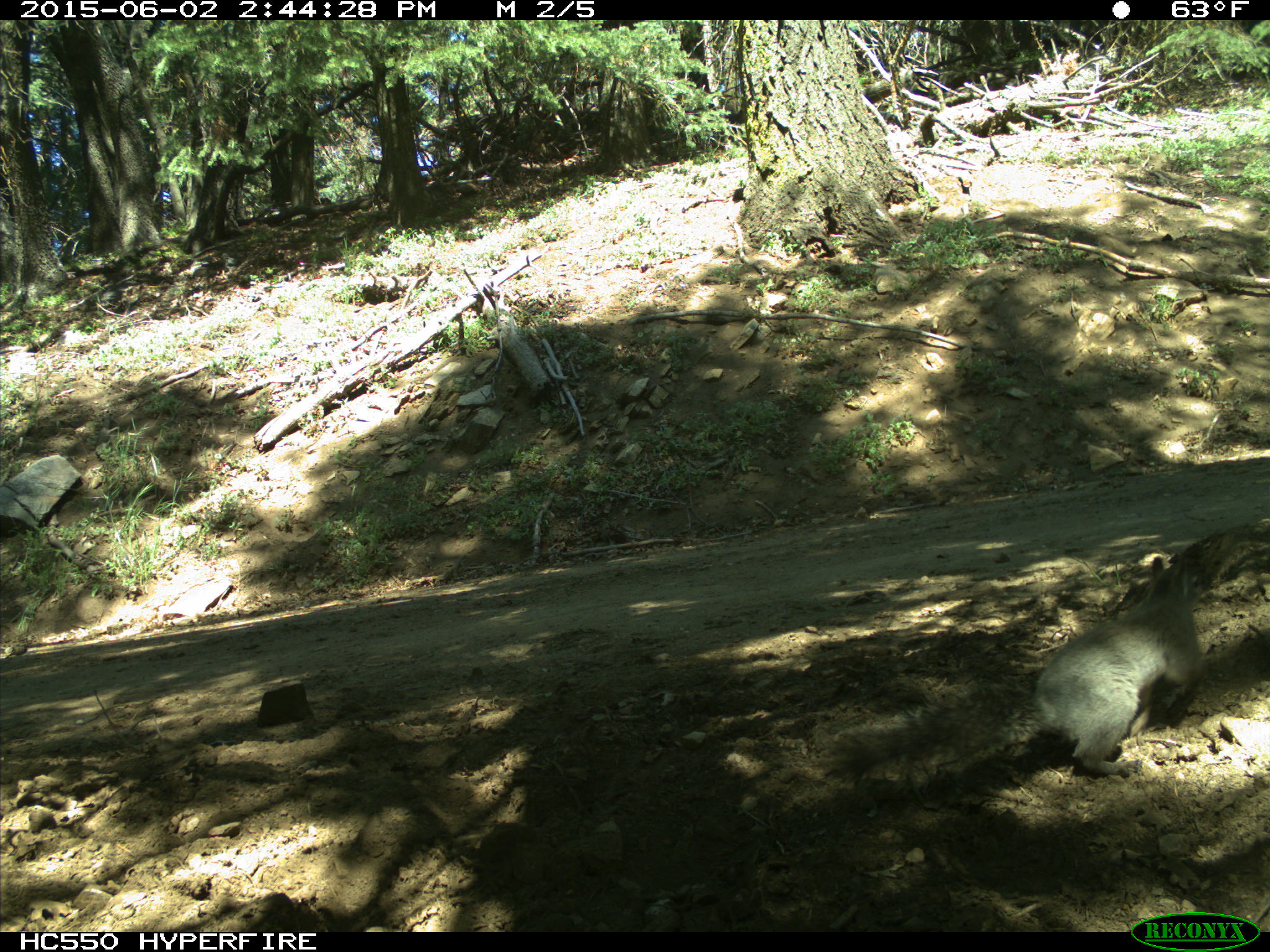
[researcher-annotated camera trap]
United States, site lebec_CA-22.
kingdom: Animalia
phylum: Chordata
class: Mammalia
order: Rodentia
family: Sciuridae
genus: Sciurus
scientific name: Sciurus carolinensis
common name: eastern gray squirrel